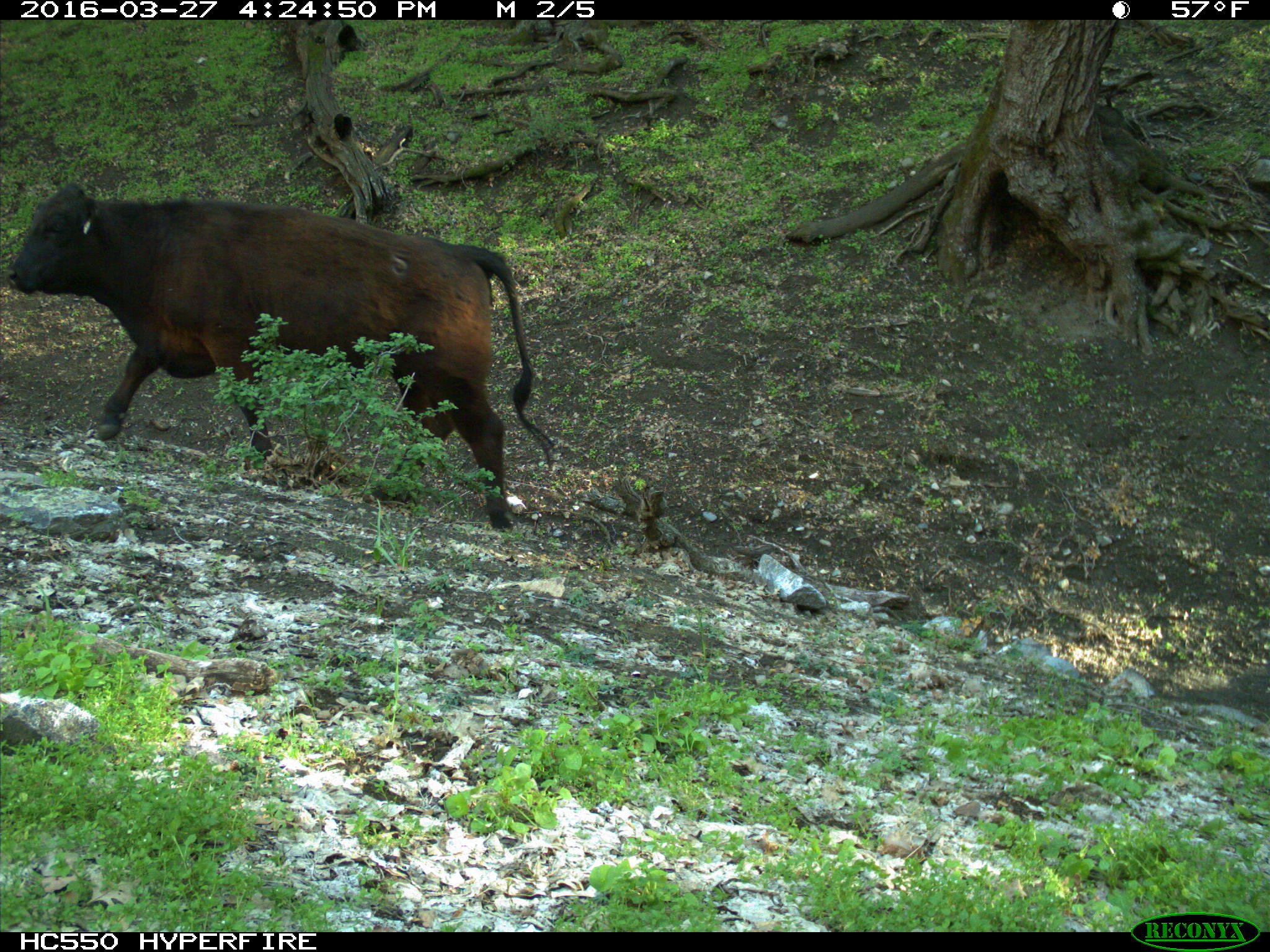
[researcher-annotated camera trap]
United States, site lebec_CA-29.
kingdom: Animalia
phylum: Chordata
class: Mammalia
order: Artiodactyla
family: Bovidae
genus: Bos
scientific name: Bos taurus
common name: domestic cow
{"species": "Bos taurus (domestic cow)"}